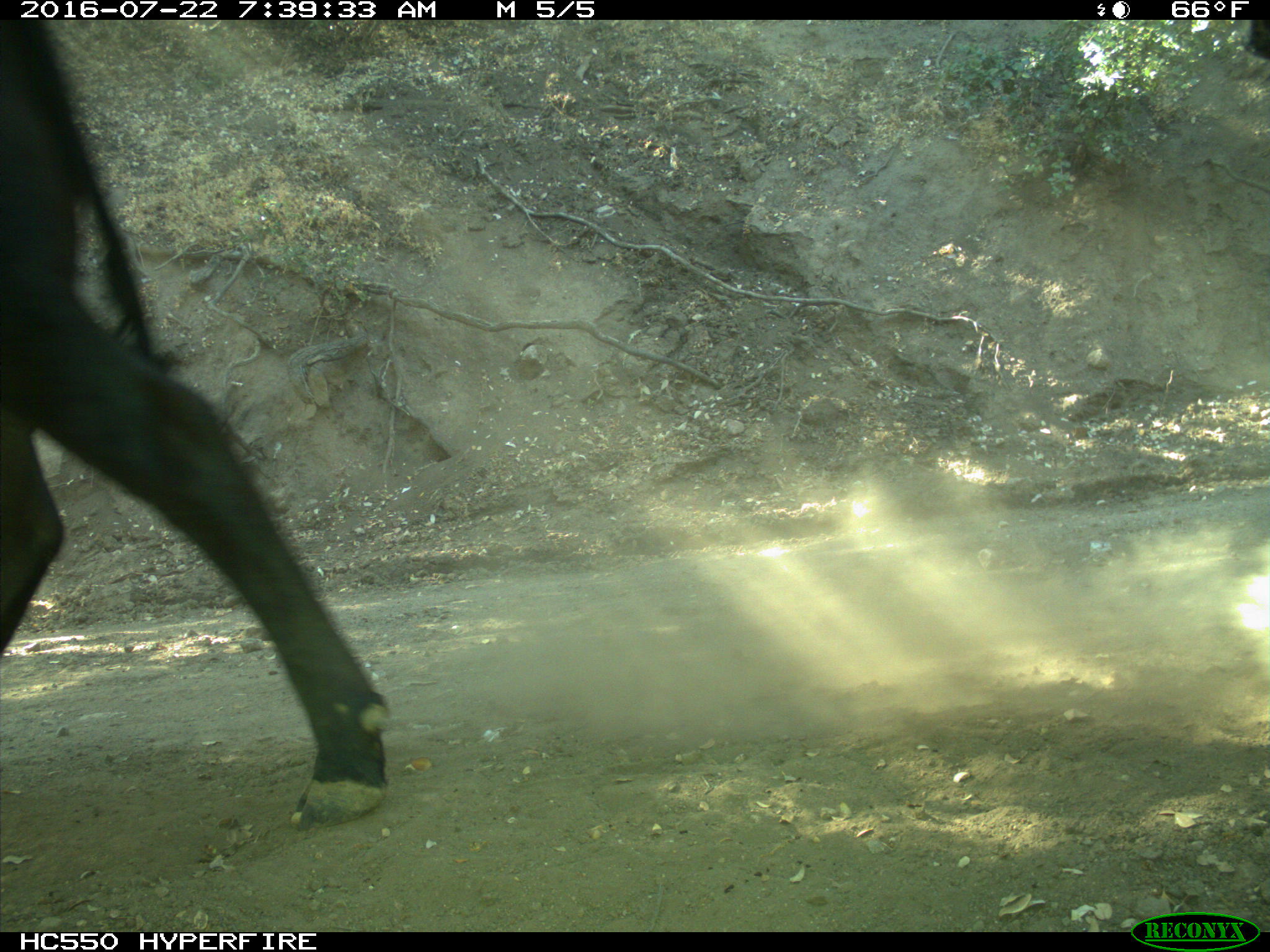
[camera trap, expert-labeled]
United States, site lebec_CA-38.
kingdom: Animalia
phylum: Chordata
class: Mammalia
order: Artiodactyla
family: Bovidae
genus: Bos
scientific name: Bos taurus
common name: domestic cow